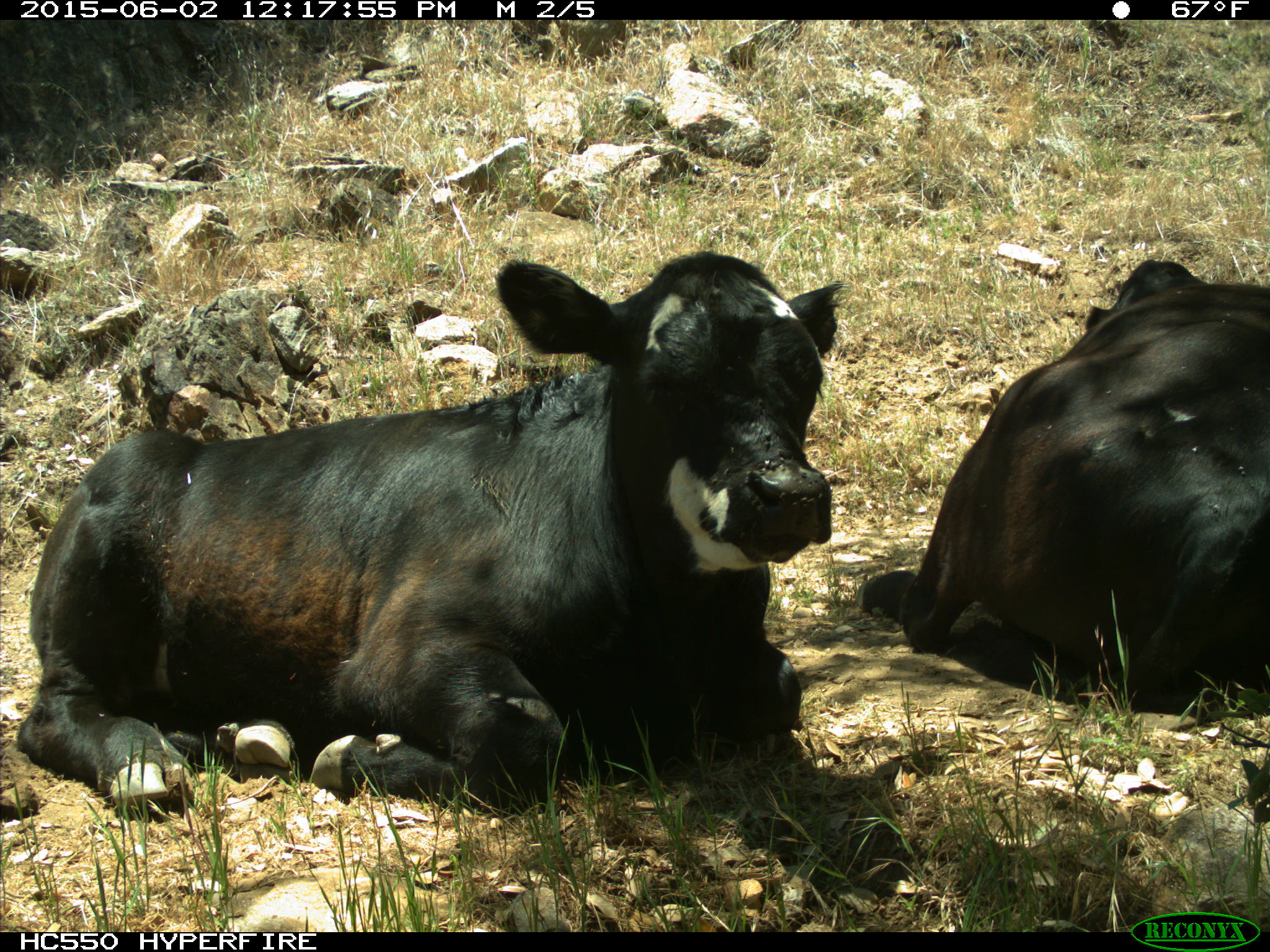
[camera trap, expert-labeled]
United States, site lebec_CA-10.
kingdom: Animalia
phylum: Chordata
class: Mammalia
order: Artiodactyla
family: Bovidae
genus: Bos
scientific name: Bos taurus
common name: domestic cow